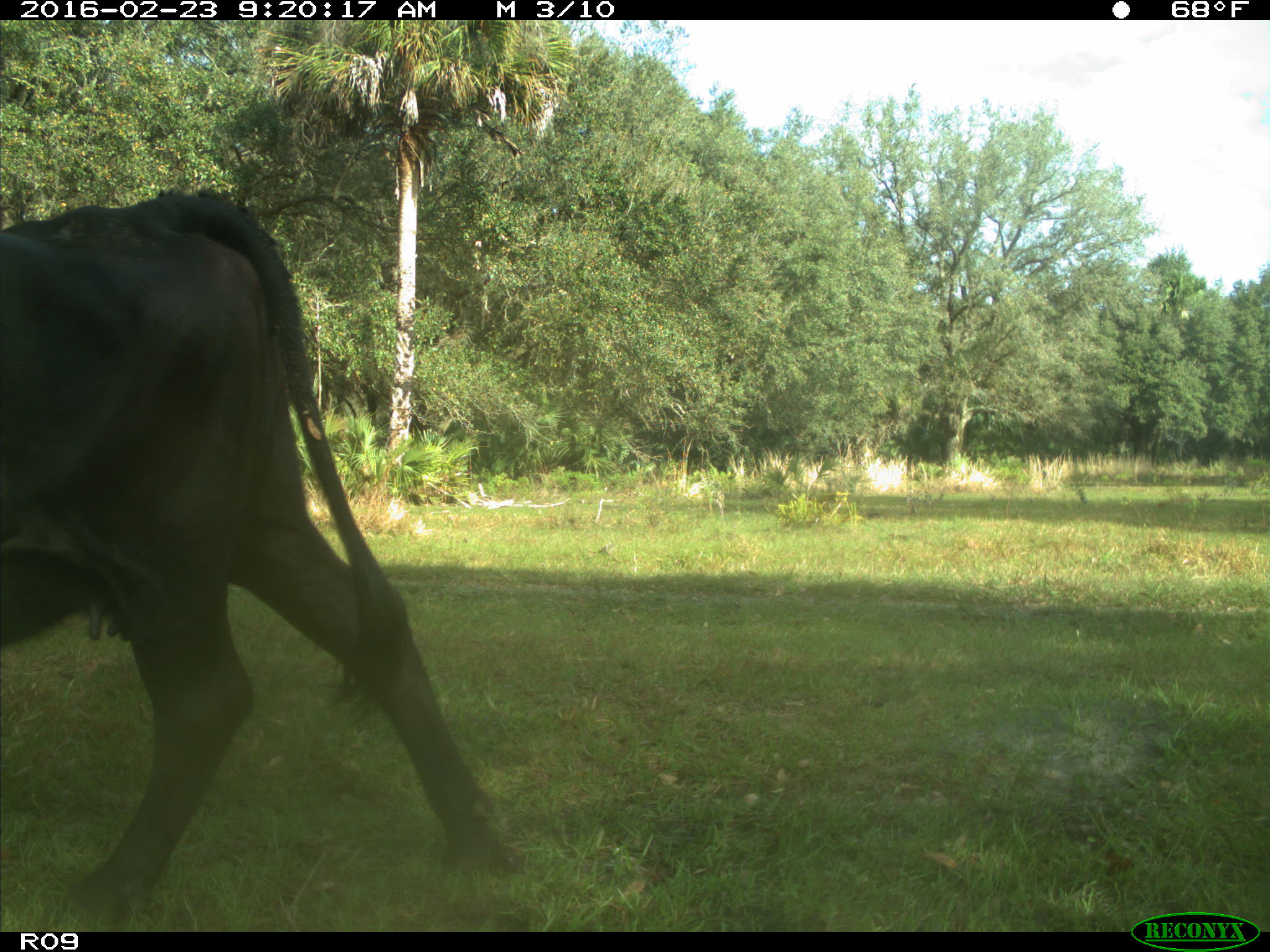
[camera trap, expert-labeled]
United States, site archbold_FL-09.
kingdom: Animalia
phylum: Chordata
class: Mammalia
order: Artiodactyla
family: Bovidae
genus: Bos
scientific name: Bos taurus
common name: domestic cow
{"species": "Bos taurus (domestic cow)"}